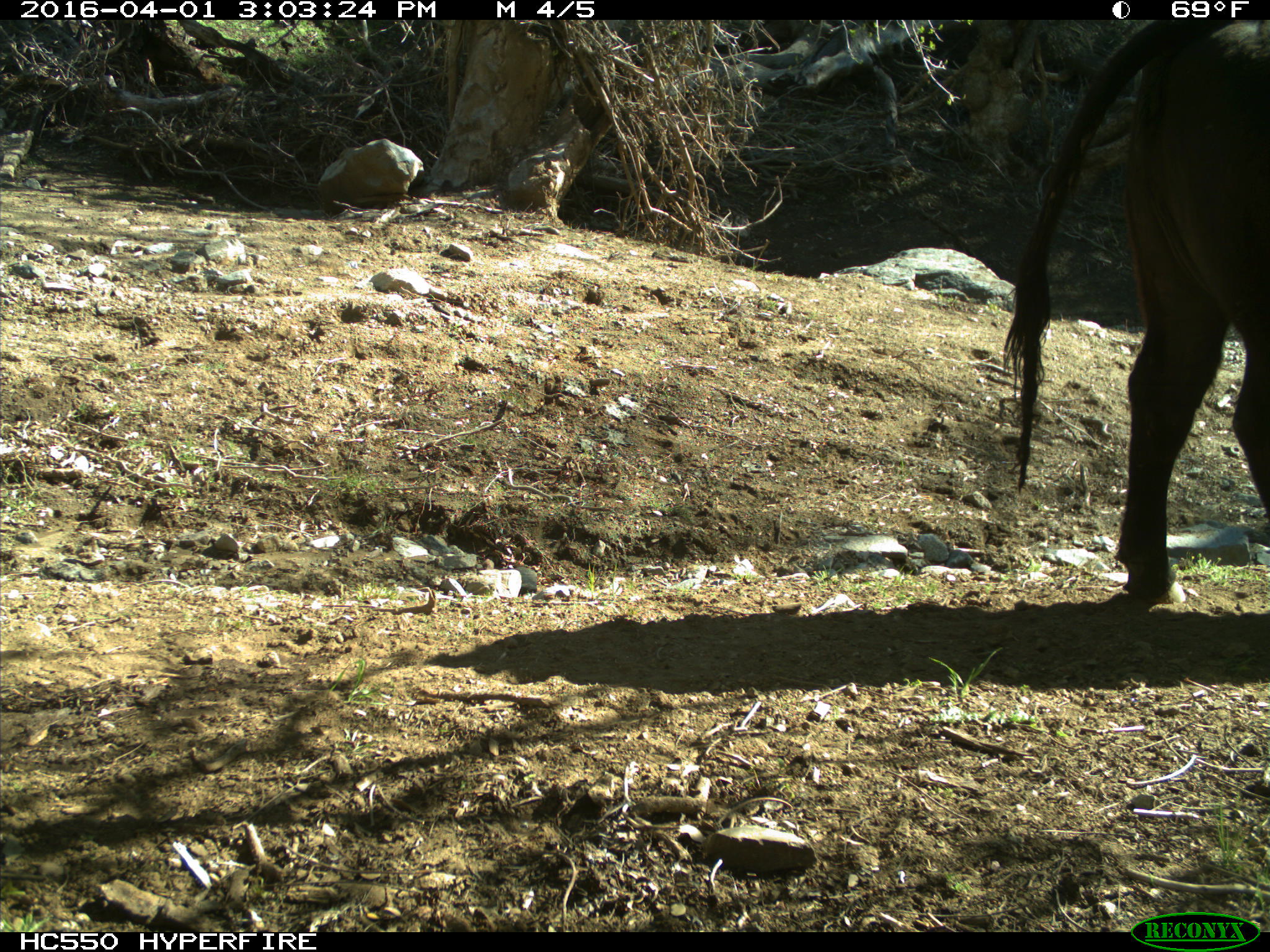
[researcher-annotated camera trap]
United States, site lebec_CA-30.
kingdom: Animalia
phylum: Chordata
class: Mammalia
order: Artiodactyla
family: Bovidae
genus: Bos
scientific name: Bos taurus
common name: domestic cow